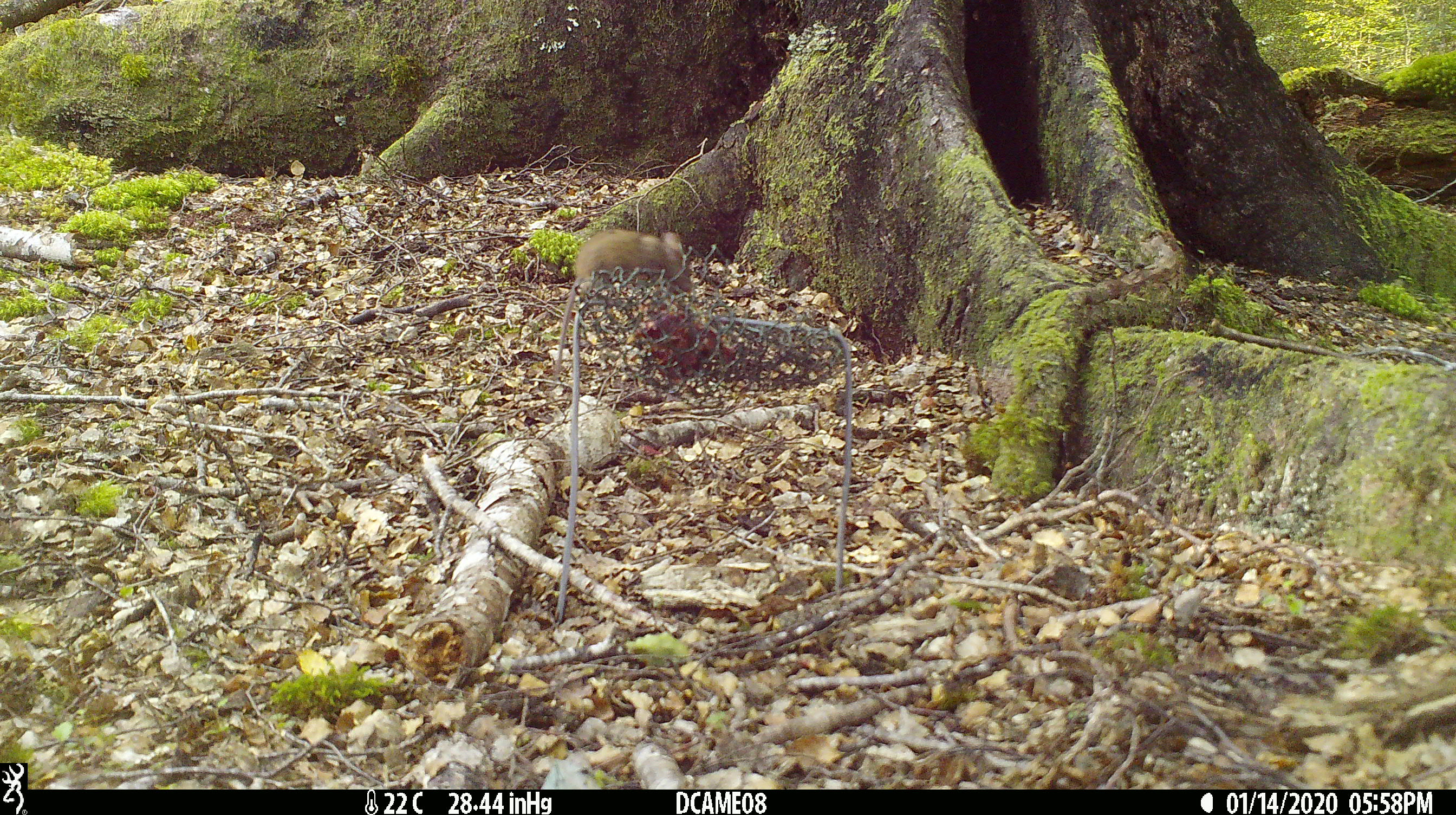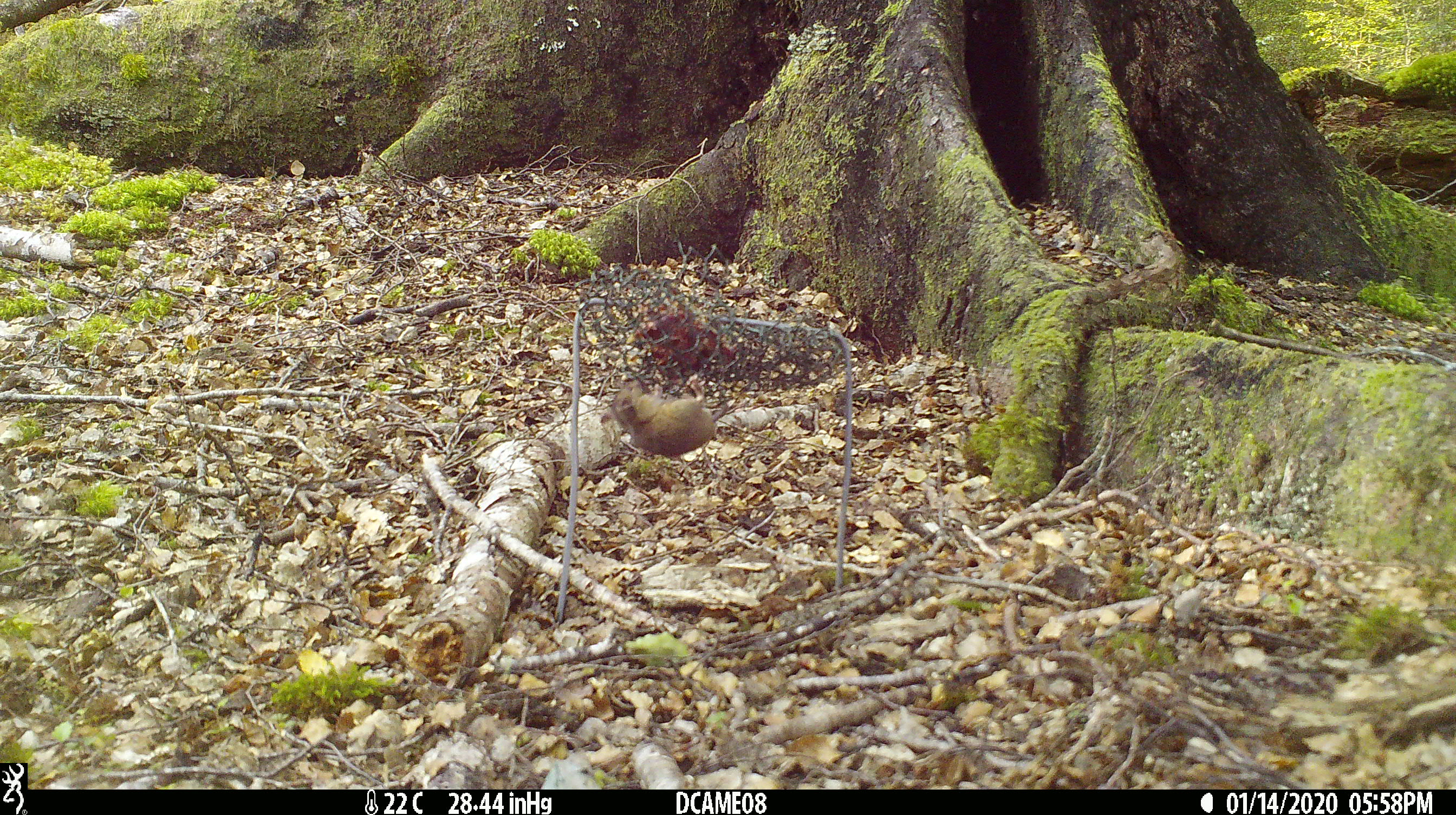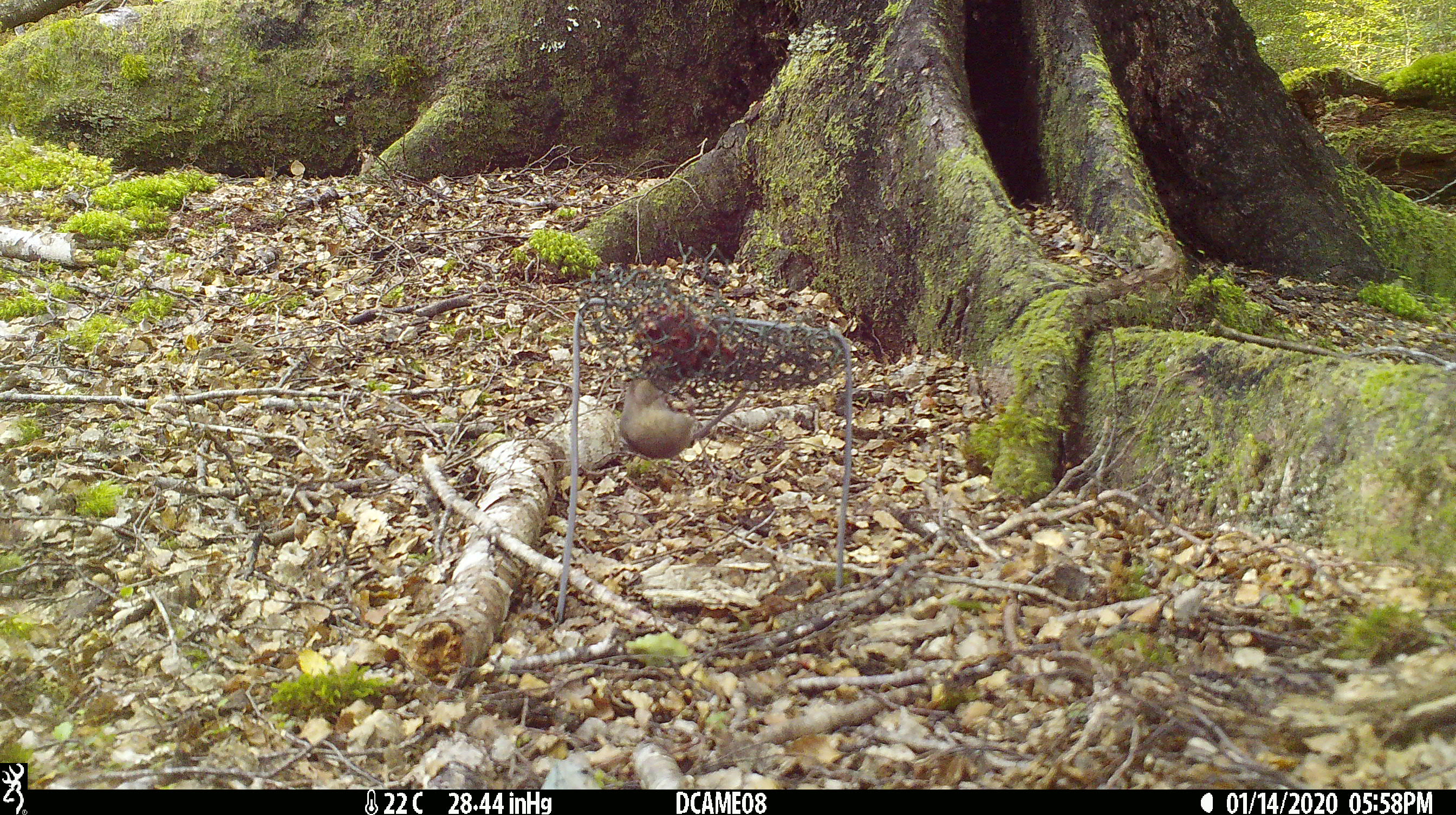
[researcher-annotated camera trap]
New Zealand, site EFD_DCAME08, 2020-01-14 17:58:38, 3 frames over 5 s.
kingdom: Animalia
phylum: Chordata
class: Mammalia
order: Rodentia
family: Muridae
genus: Mus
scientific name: Mus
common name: mouse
Mouse (Mus).